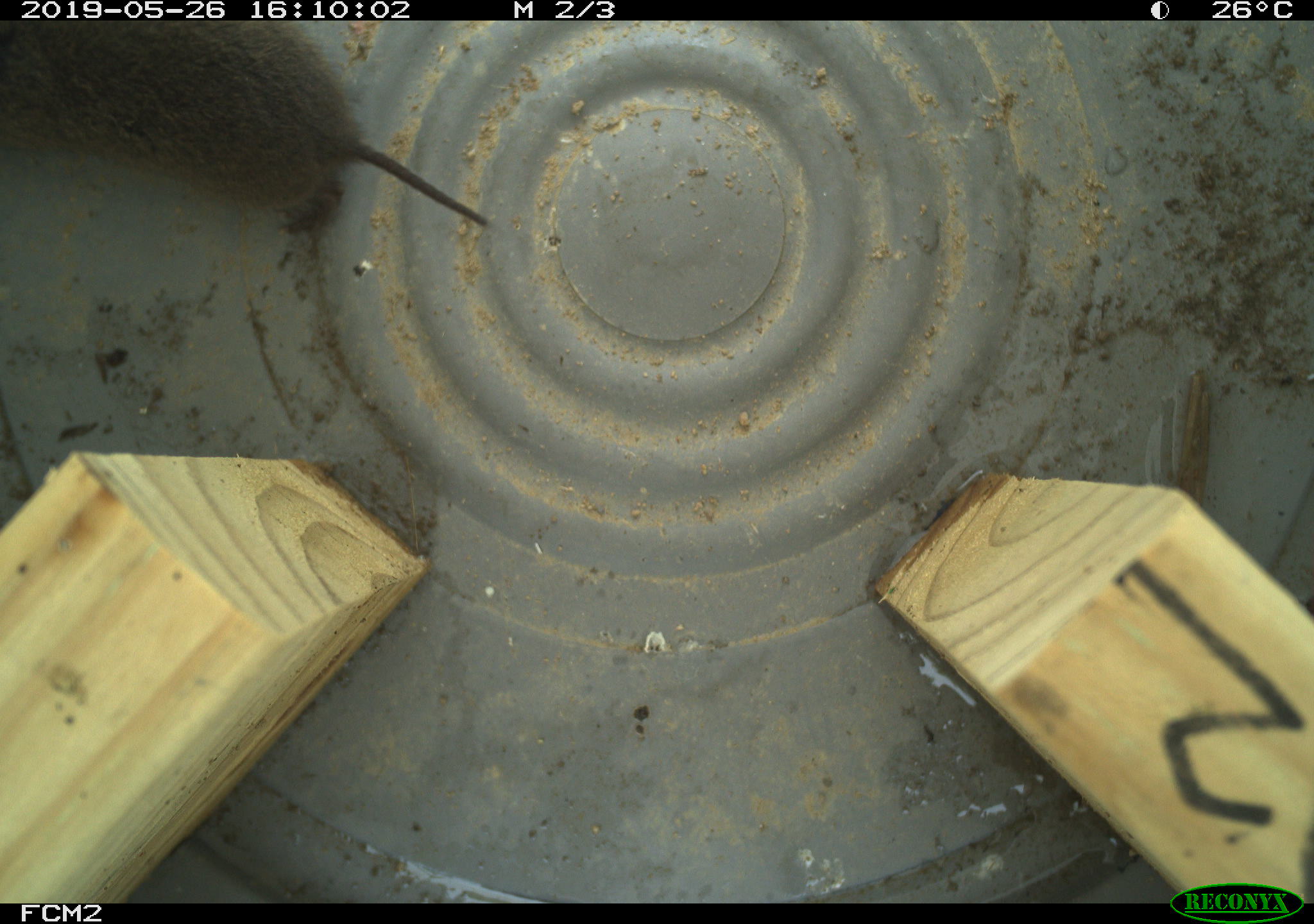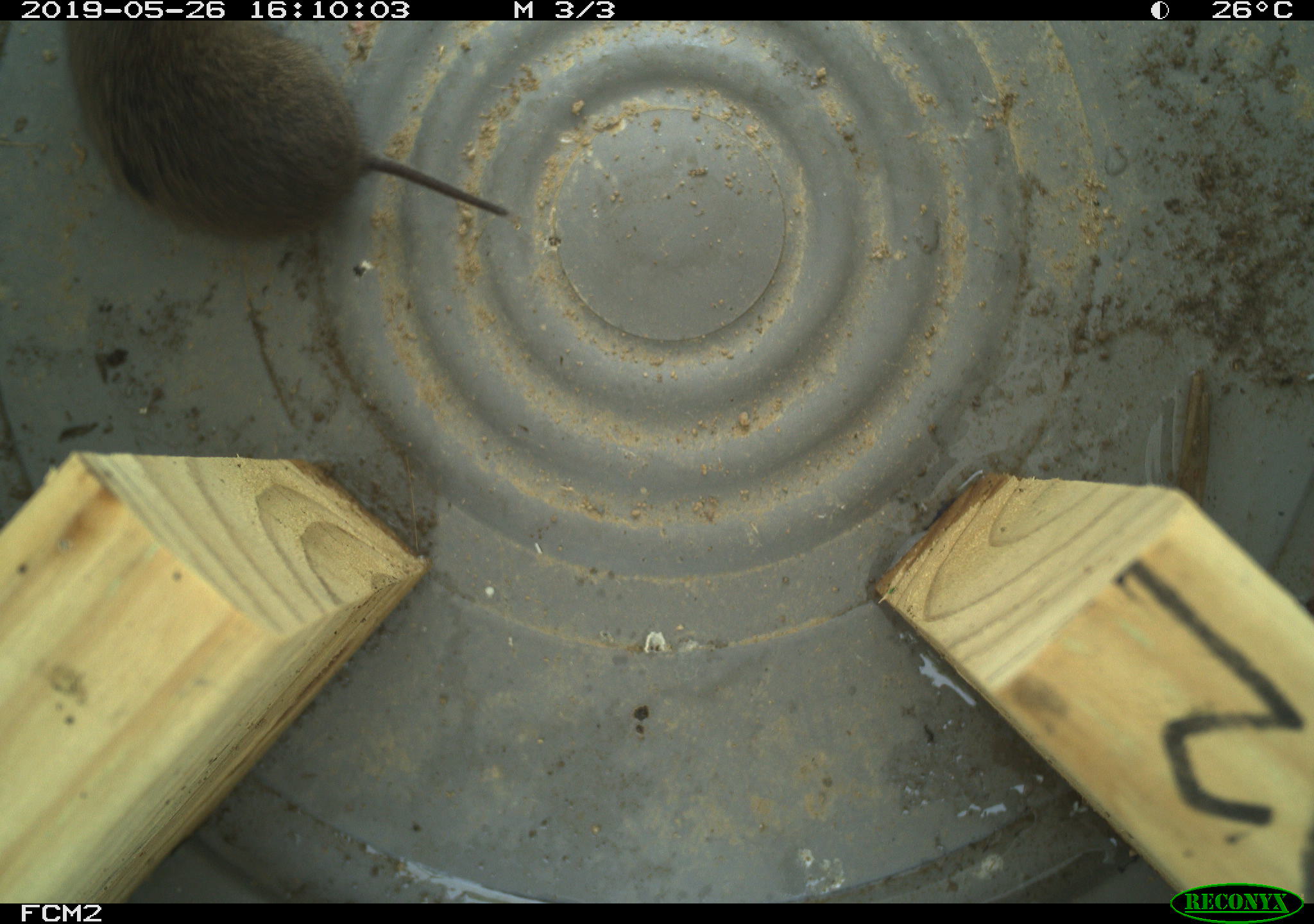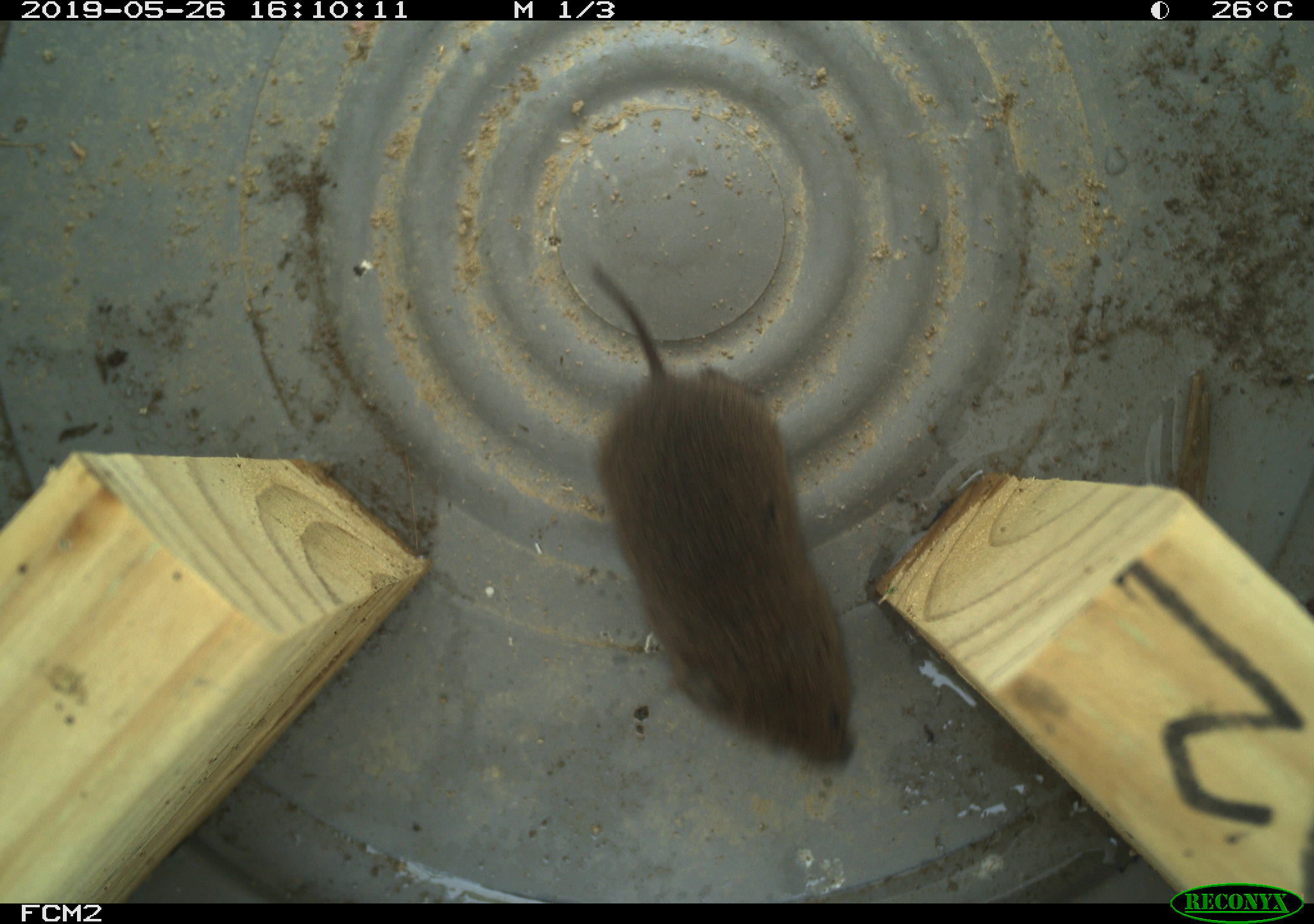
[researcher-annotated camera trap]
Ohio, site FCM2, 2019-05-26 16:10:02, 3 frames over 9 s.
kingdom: Animalia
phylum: Chordata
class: Mammalia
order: Rodentia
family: Cricetidae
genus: Microtus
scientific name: Microtus pennsylvanicus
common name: meadow vole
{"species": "meadow vole (Microtus pennsylvanicus)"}